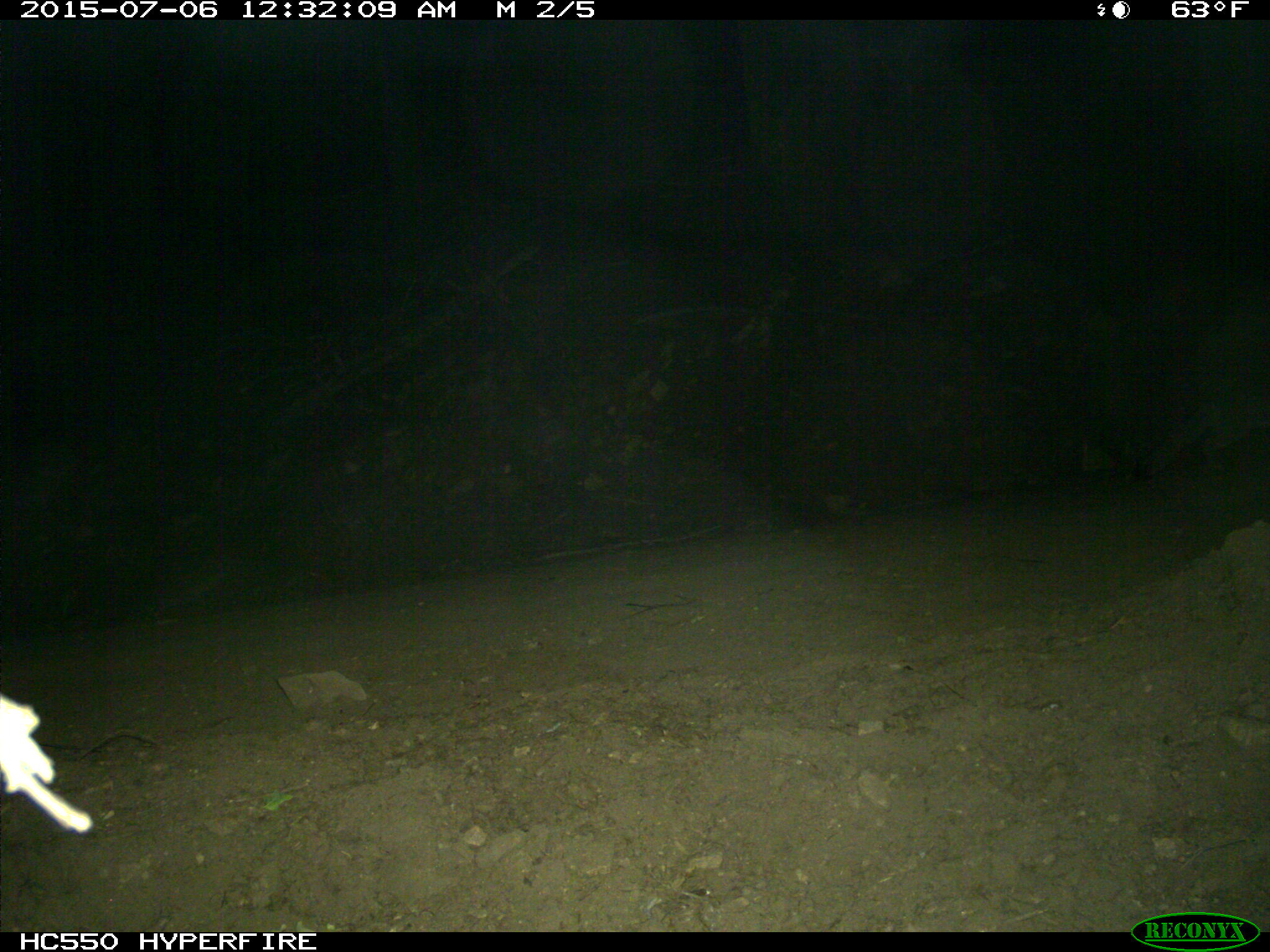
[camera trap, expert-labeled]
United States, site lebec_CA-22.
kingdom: Animalia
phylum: Chordata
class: Mammalia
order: Carnivora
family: Canidae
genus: Urocyon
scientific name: Urocyon cinereoargenteus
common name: gray fox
Urocyon cinereoargenteus (gray fox).